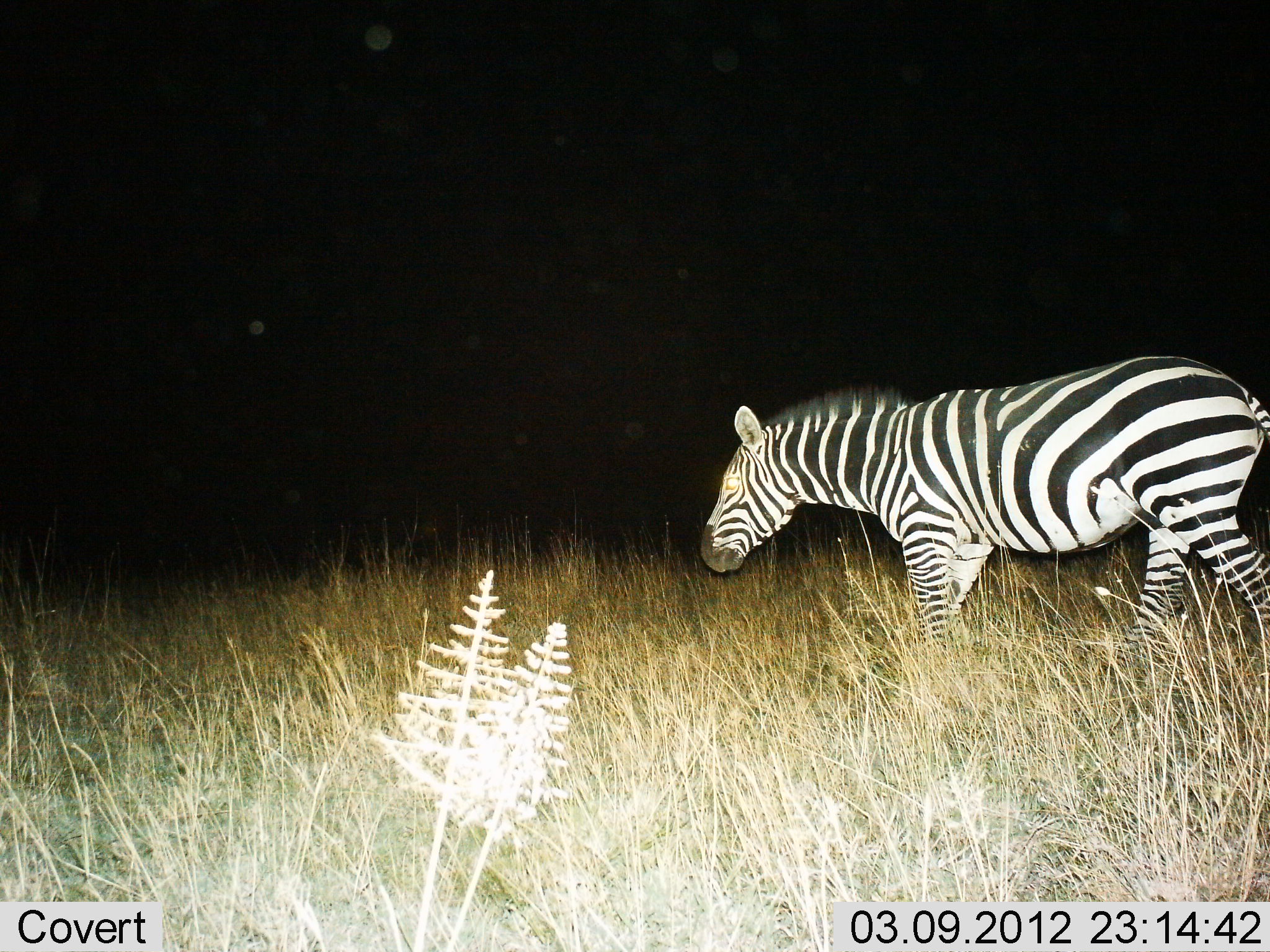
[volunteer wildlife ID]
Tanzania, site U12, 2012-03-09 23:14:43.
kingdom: Animalia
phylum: Chordata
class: Mammalia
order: Perissodactyla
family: Equidae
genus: Equus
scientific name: Equus quagga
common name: plains zebra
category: zebra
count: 1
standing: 53%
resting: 0%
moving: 63%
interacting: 0%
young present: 0%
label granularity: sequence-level